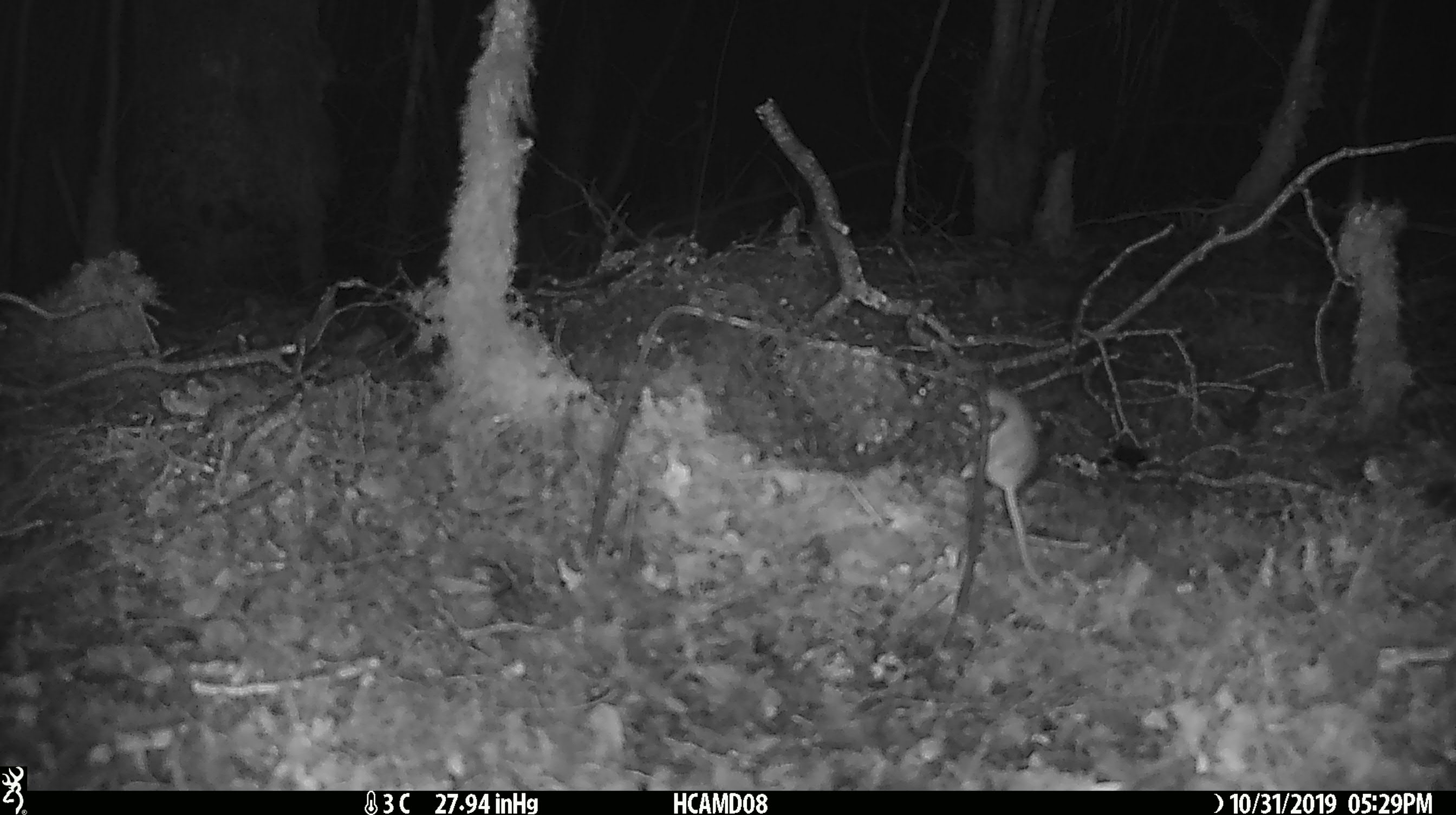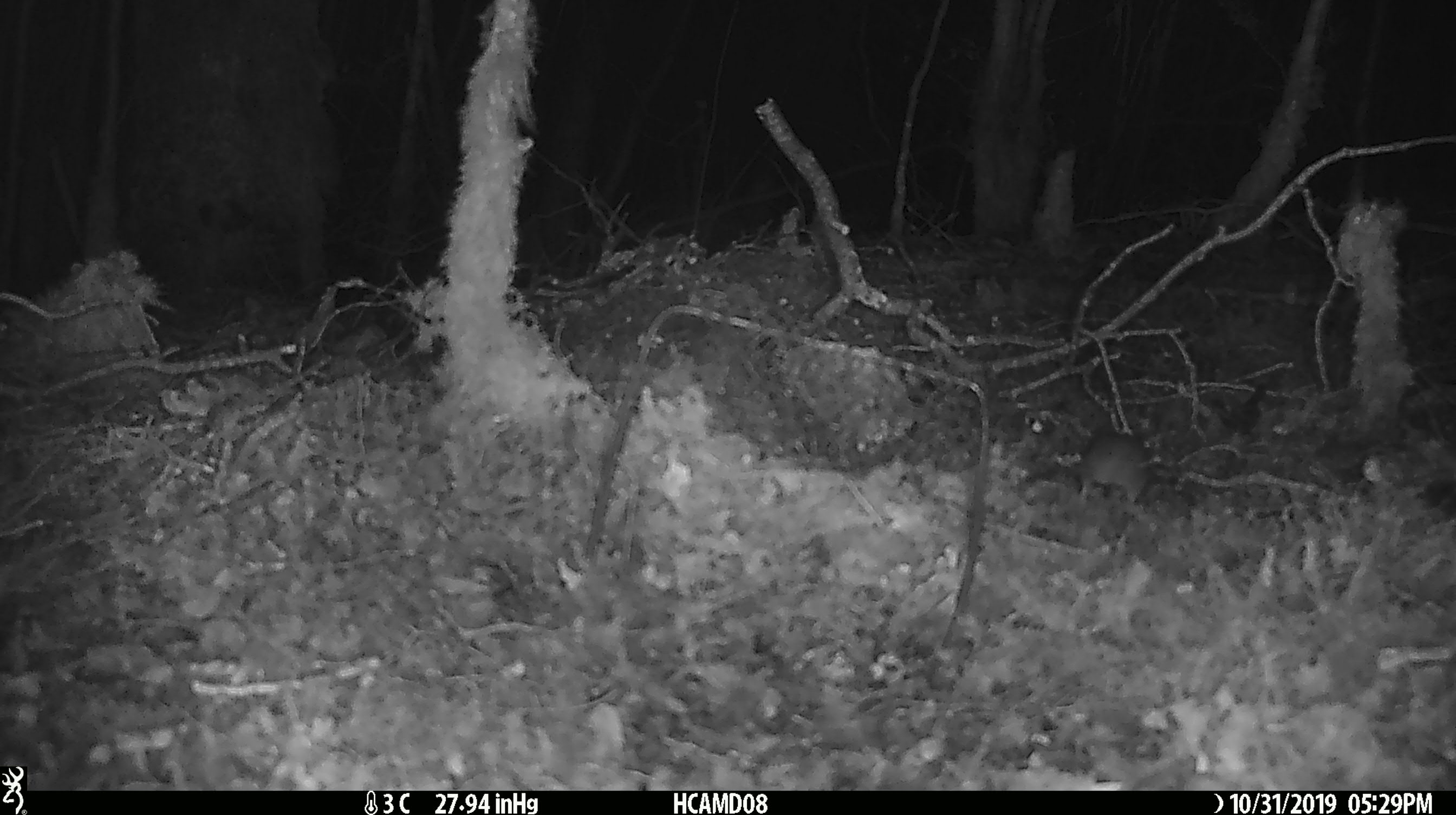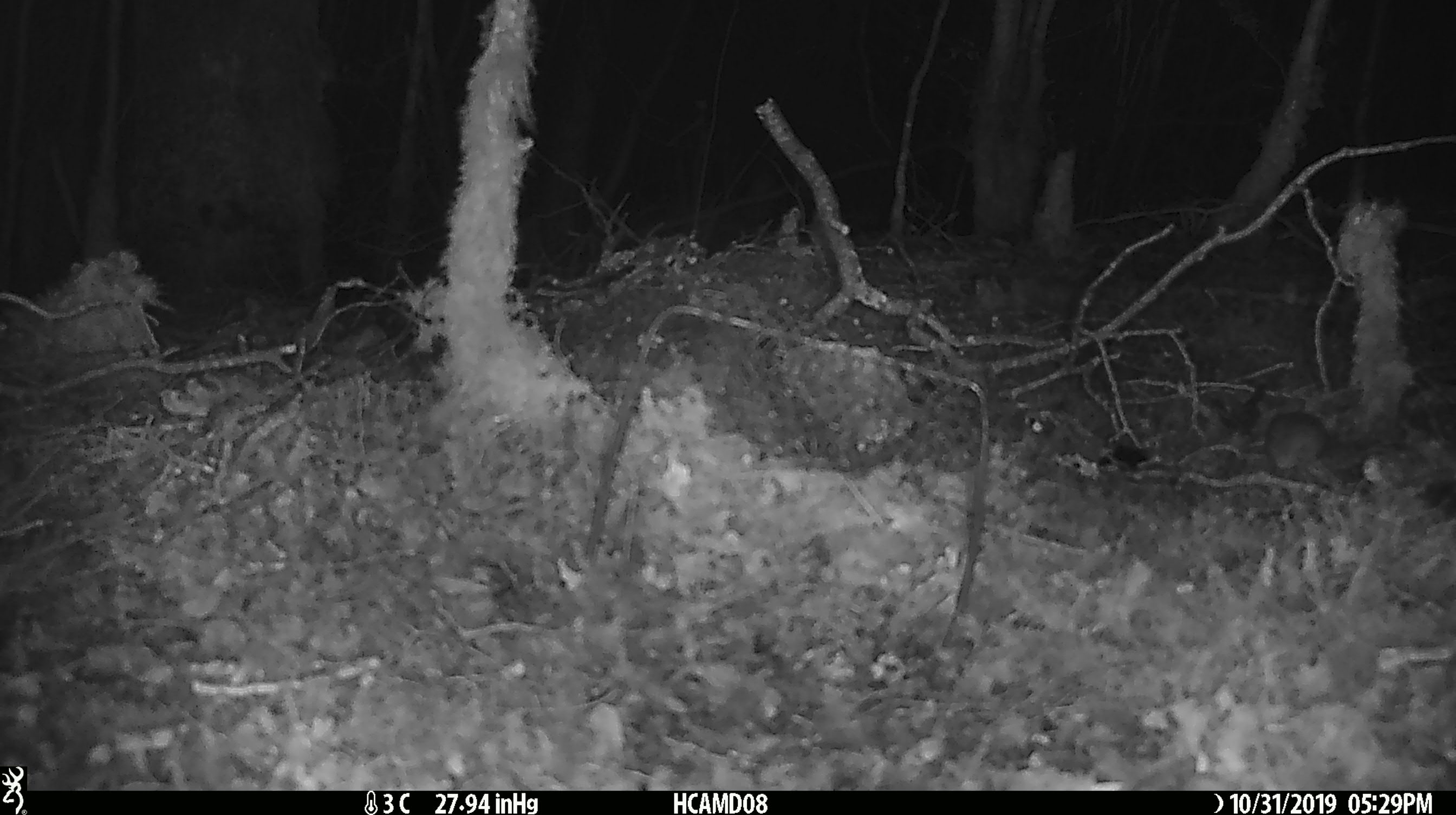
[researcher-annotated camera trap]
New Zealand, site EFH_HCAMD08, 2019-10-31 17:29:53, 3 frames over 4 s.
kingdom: Animalia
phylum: Chordata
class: Mammalia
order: Rodentia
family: Muridae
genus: Mus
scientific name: Mus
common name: mouse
Mouse (Mus).